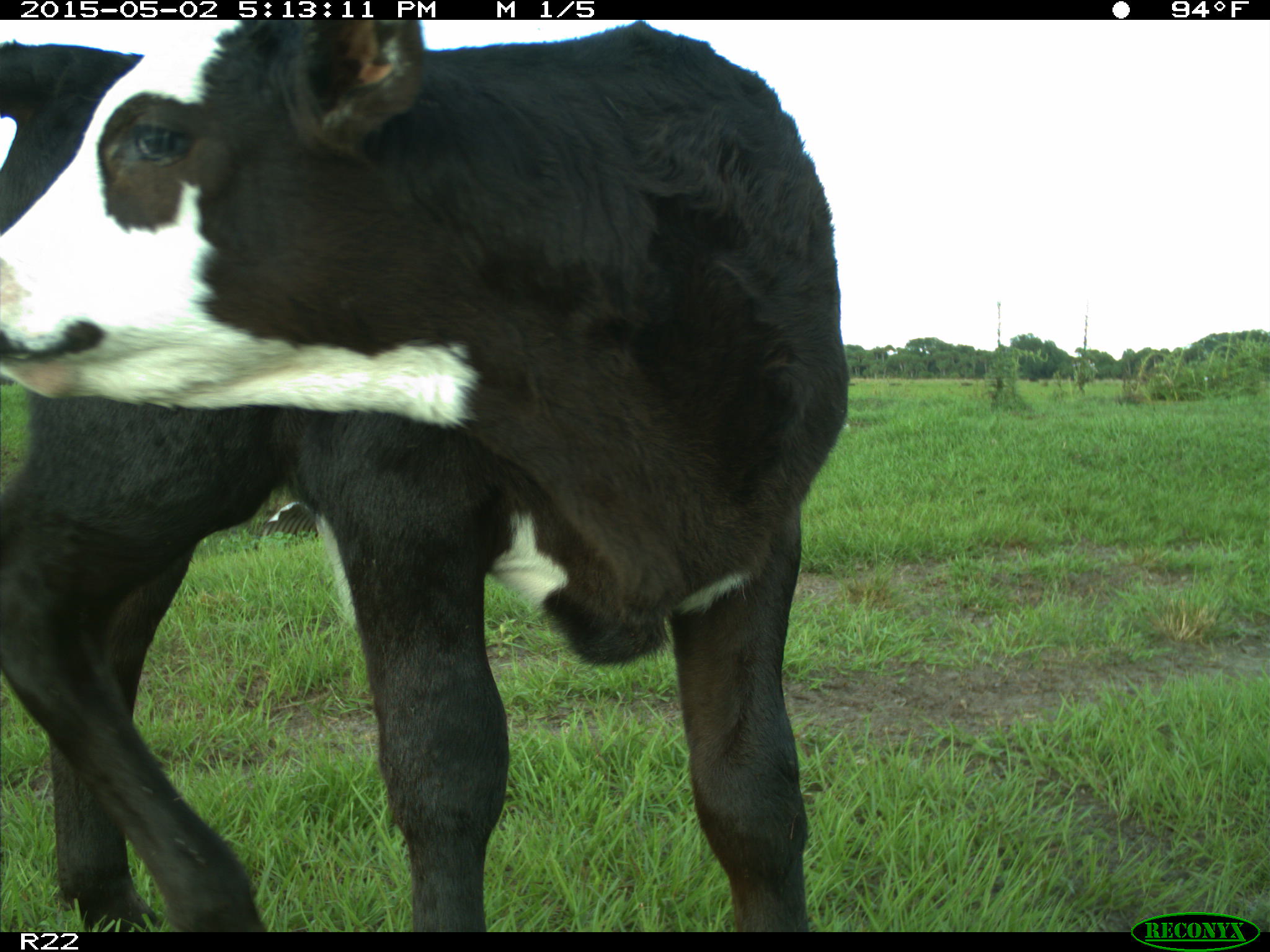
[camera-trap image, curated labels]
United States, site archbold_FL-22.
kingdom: Animalia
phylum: Chordata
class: Mammalia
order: Artiodactyla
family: Bovidae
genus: Bos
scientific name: Bos taurus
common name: domestic cow